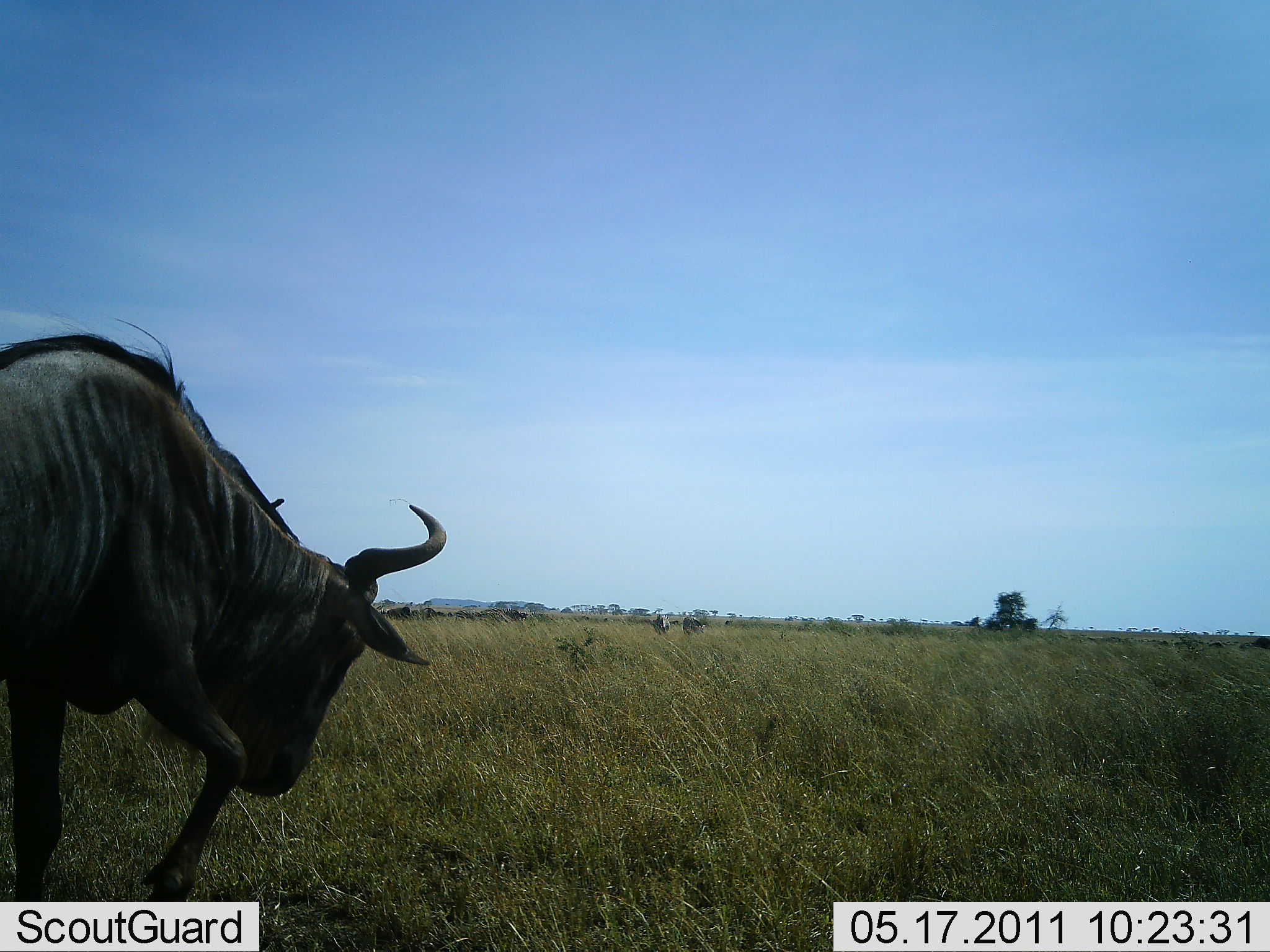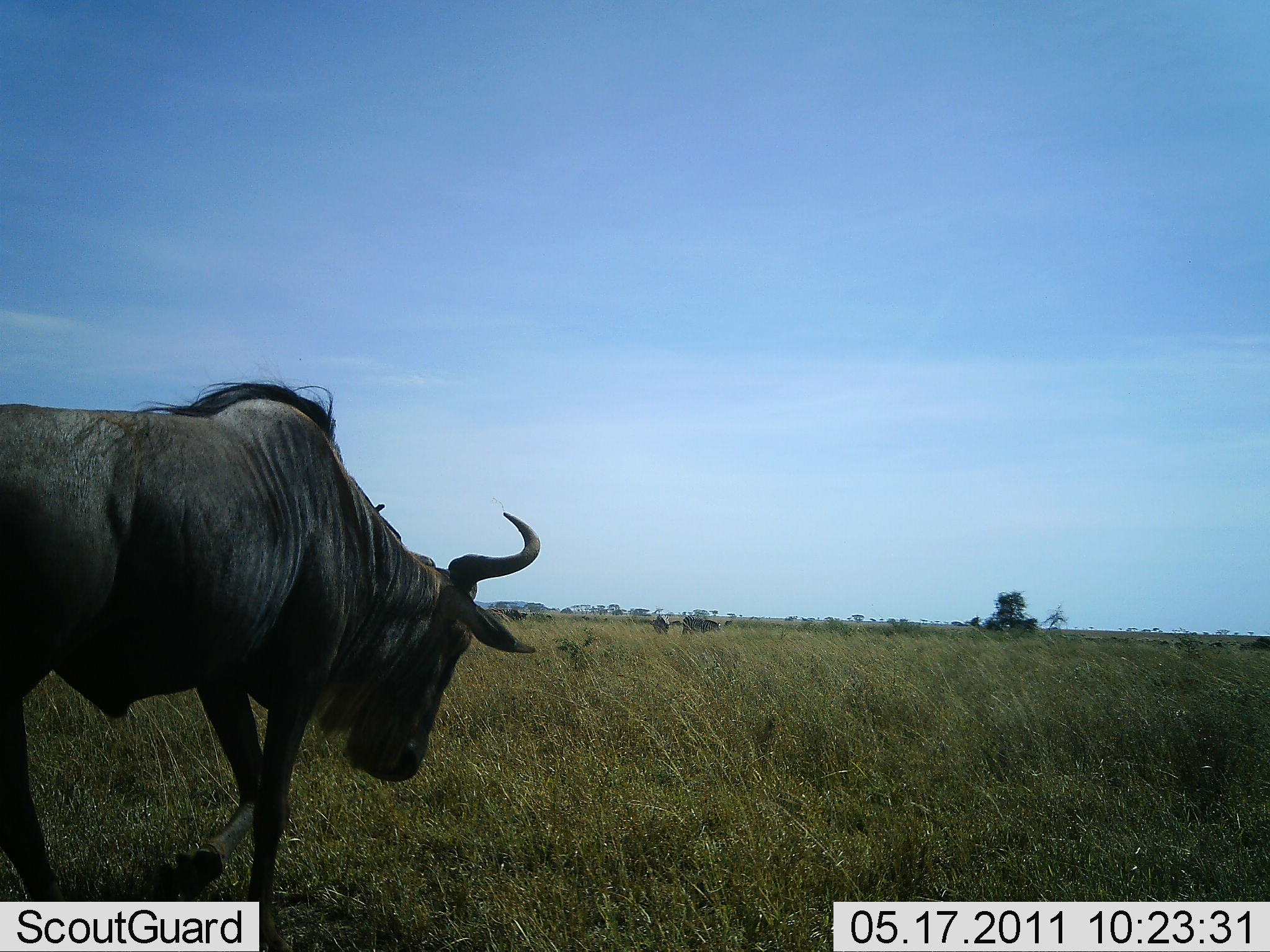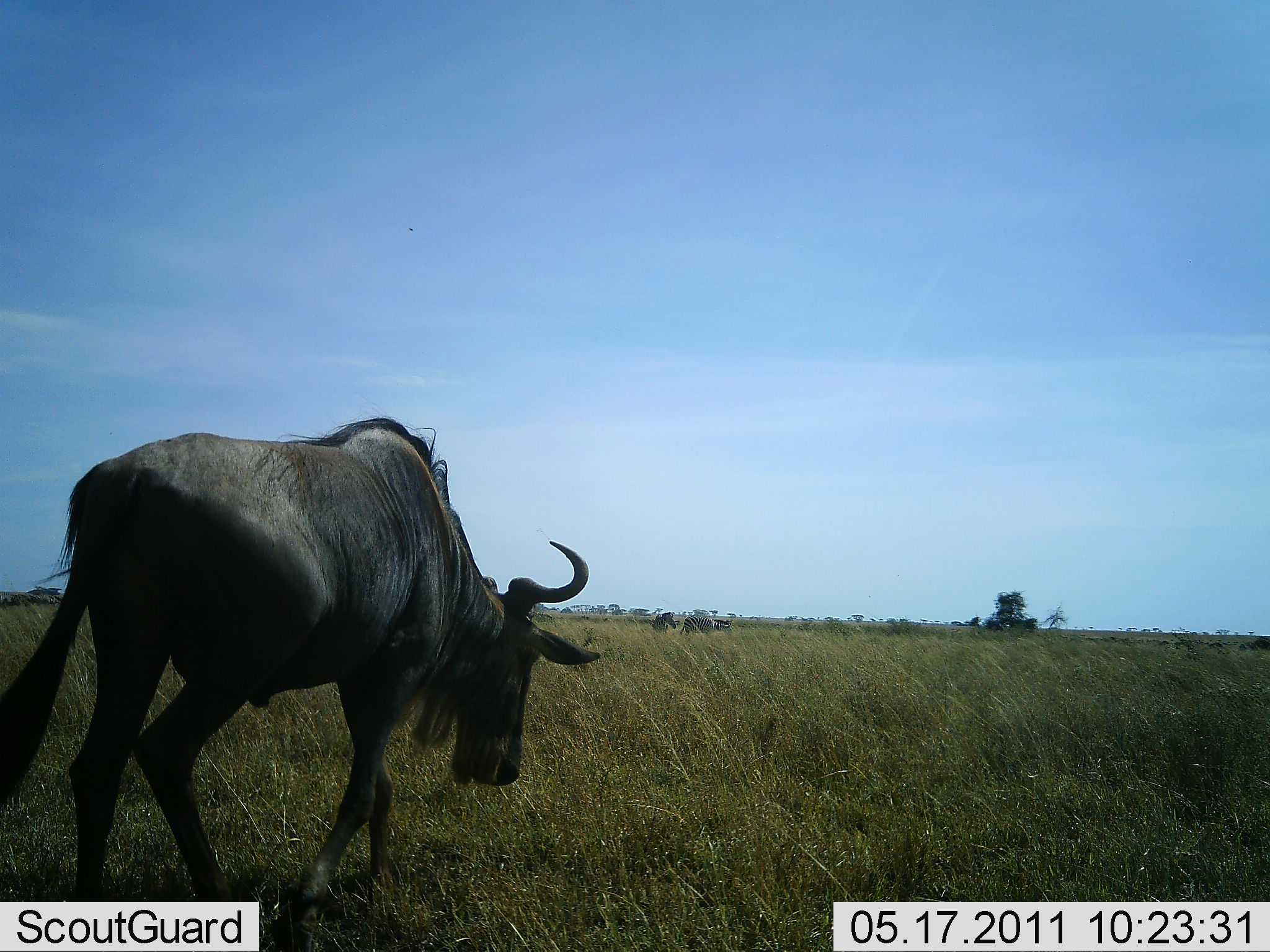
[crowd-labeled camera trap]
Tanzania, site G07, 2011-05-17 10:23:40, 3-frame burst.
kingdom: Animalia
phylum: Chordata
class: Mammalia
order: Artiodactyla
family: Bovidae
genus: Connochaetes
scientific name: Connochaetes taurinus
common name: blue wildebeest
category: wildebeest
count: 1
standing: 18%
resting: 0%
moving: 100%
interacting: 0%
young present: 0%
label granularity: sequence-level